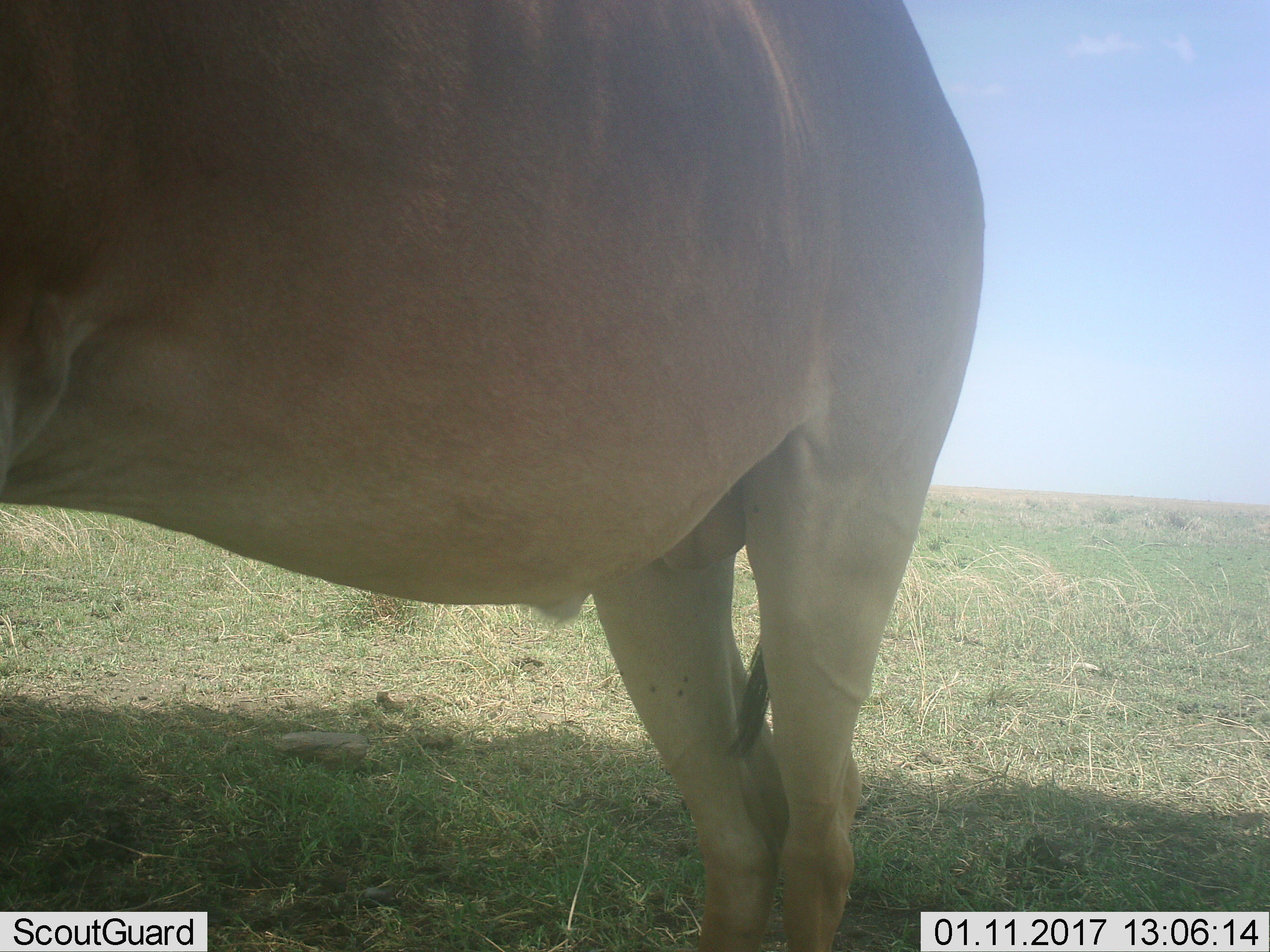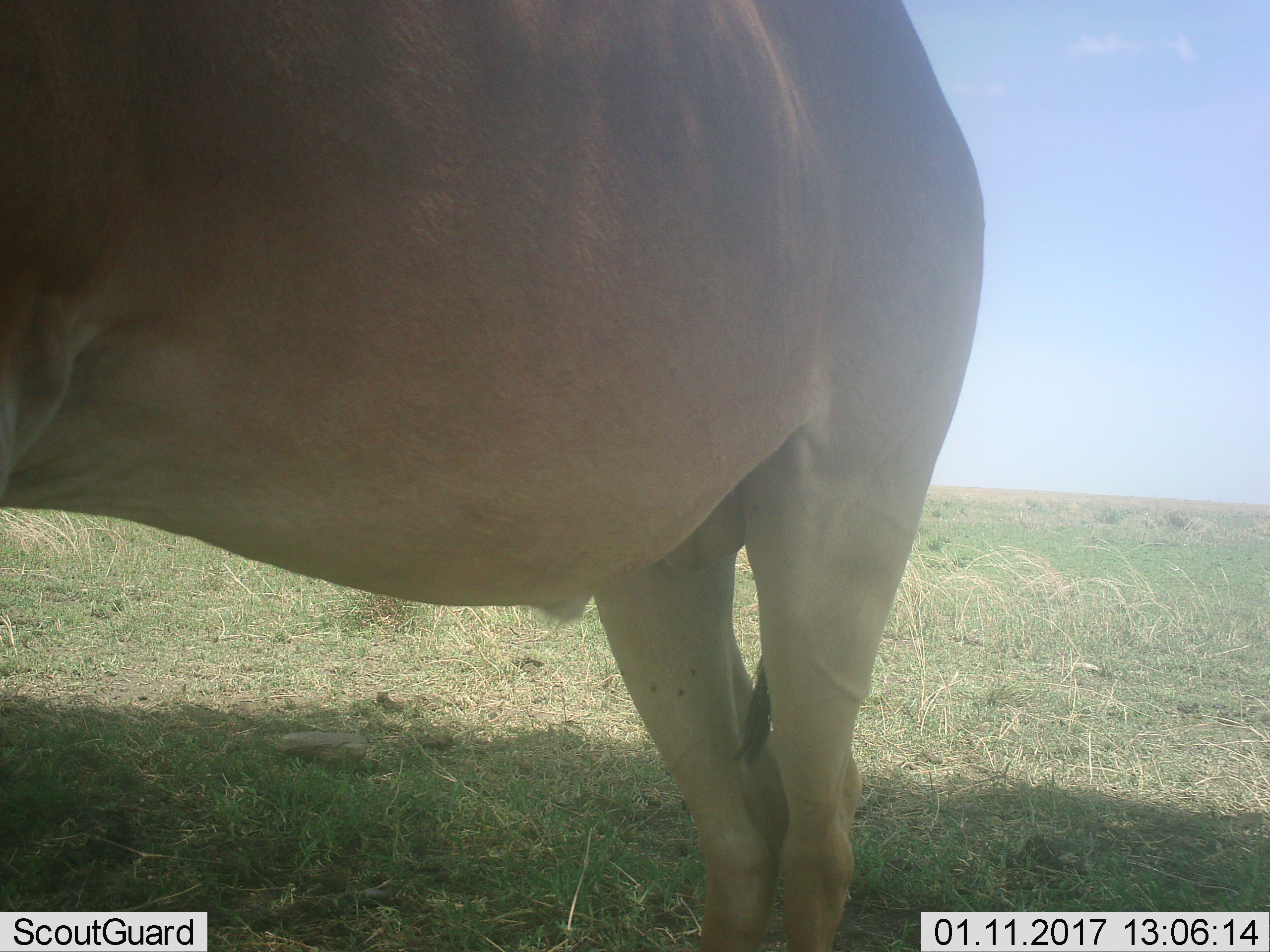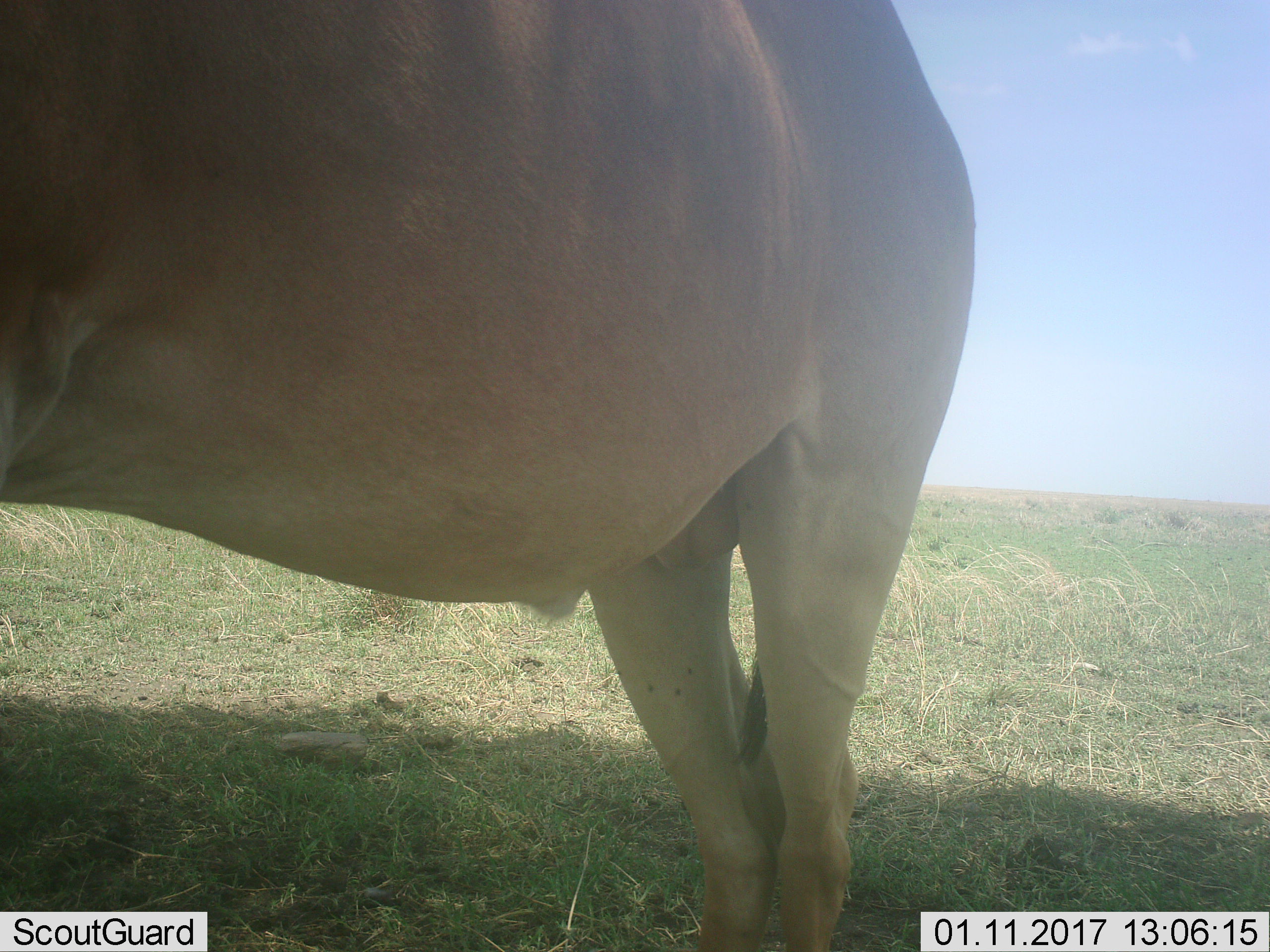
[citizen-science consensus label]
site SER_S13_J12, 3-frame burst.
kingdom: Animalia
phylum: Chordata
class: Mammalia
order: Artiodactyla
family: Bovidae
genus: Alcelaphus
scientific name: Alcelaphus buselaphus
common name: hartebeest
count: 1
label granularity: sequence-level